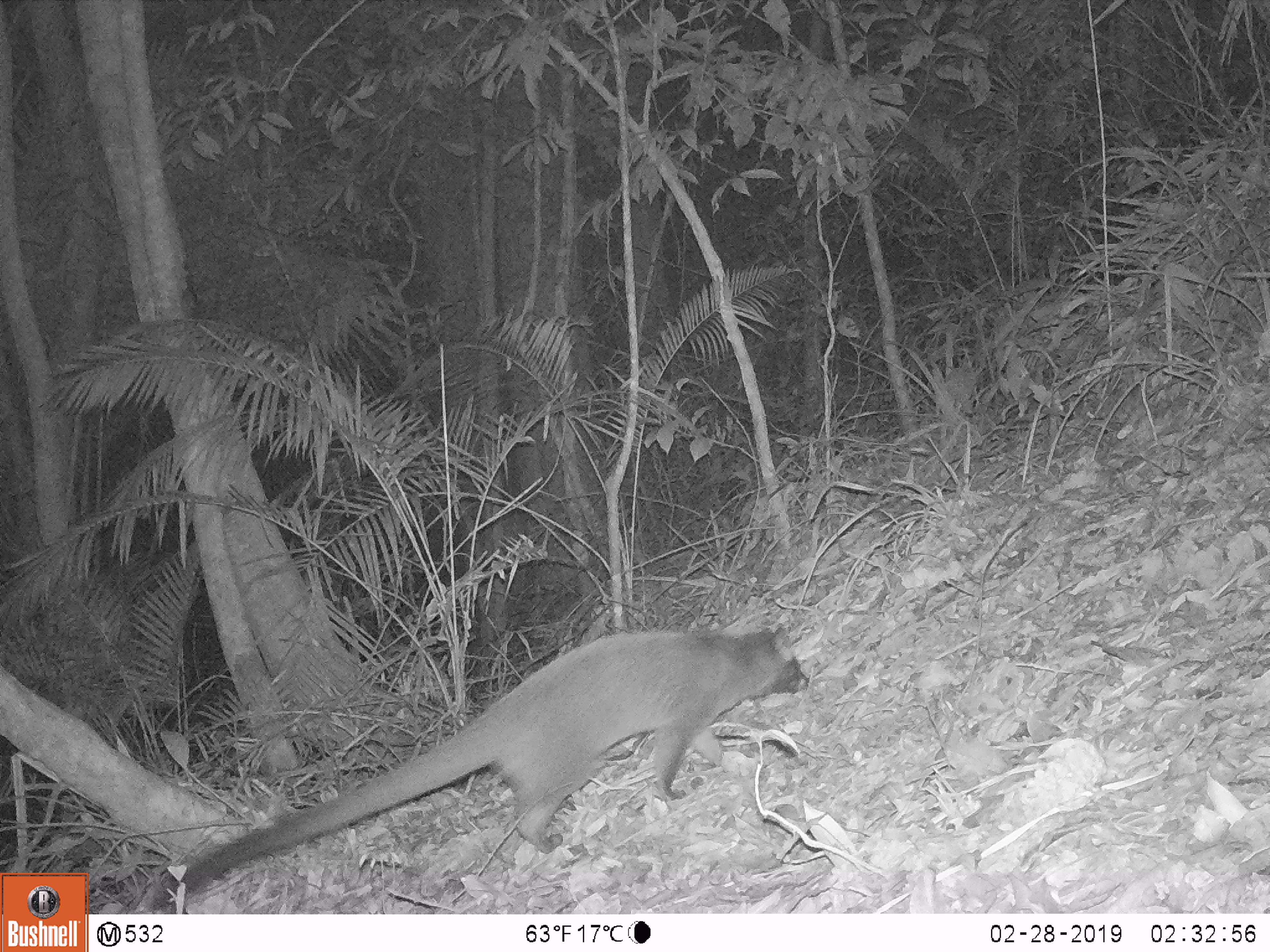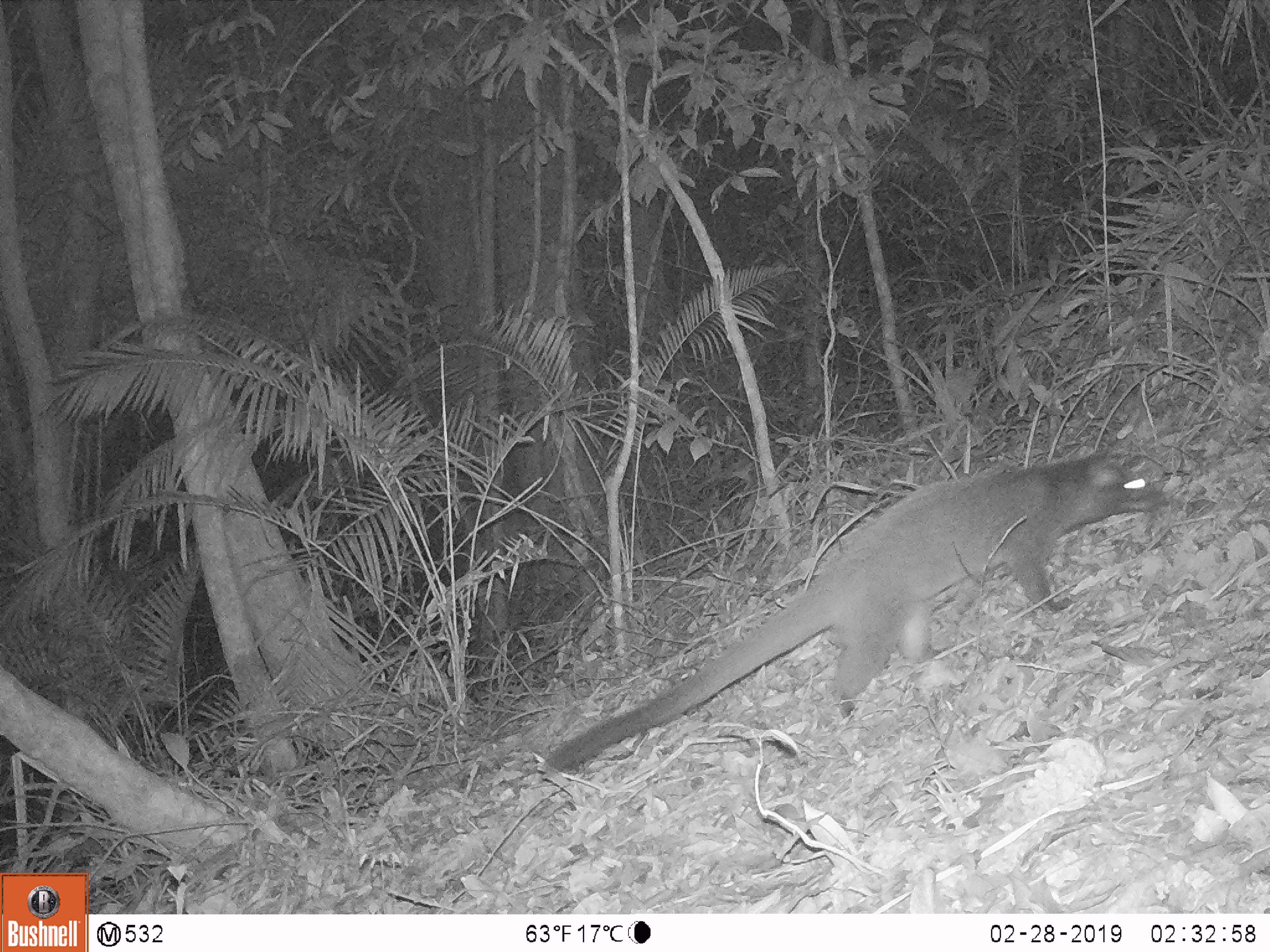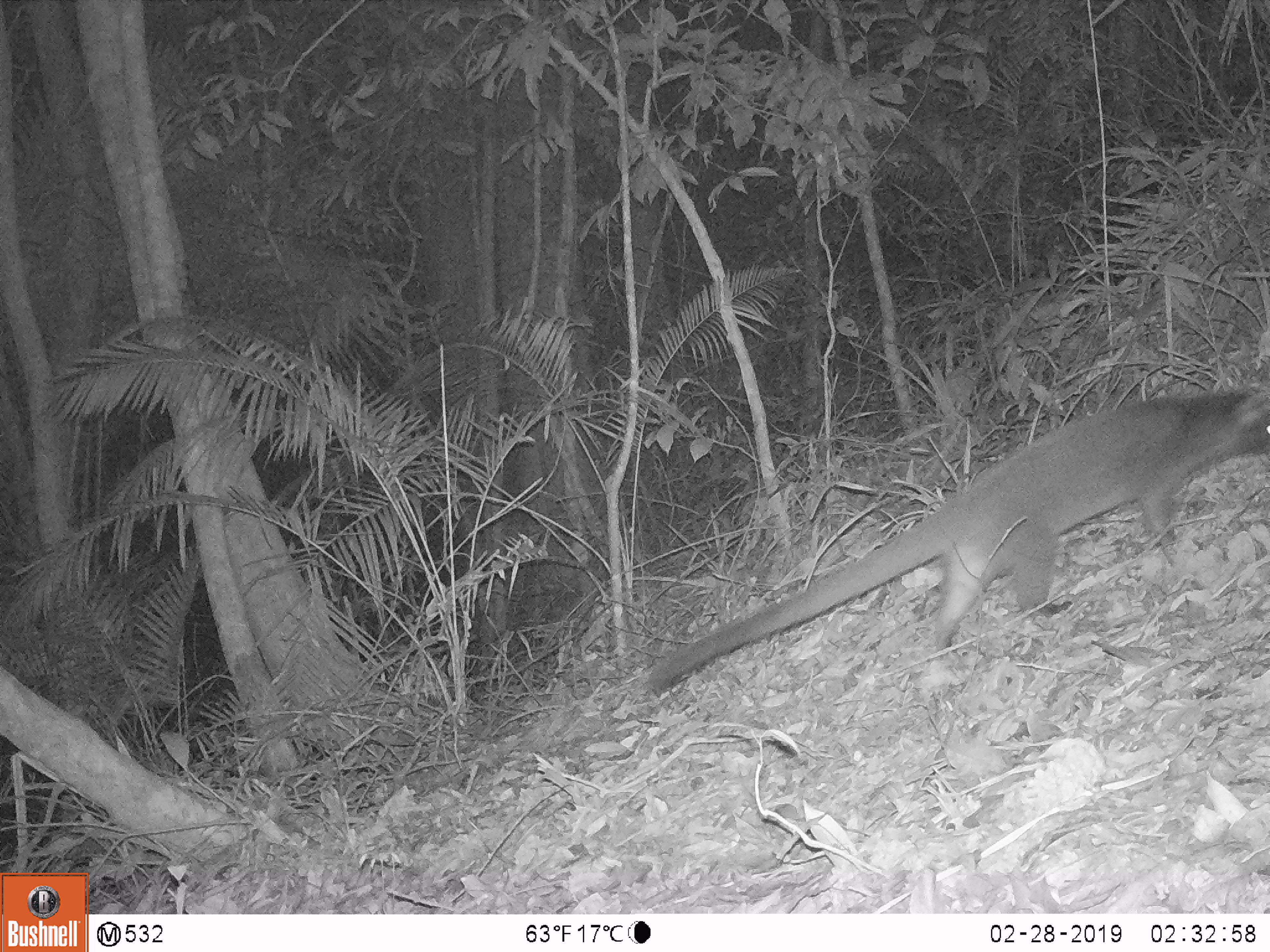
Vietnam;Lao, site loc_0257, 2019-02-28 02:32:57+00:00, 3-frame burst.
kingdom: Animalia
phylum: Chordata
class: Mammalia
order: Carnivora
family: Viverridae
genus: Paguma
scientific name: Paguma larvata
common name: masked palm civet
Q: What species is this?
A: Masked palm civet (Paguma larvata).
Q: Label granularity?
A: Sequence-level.